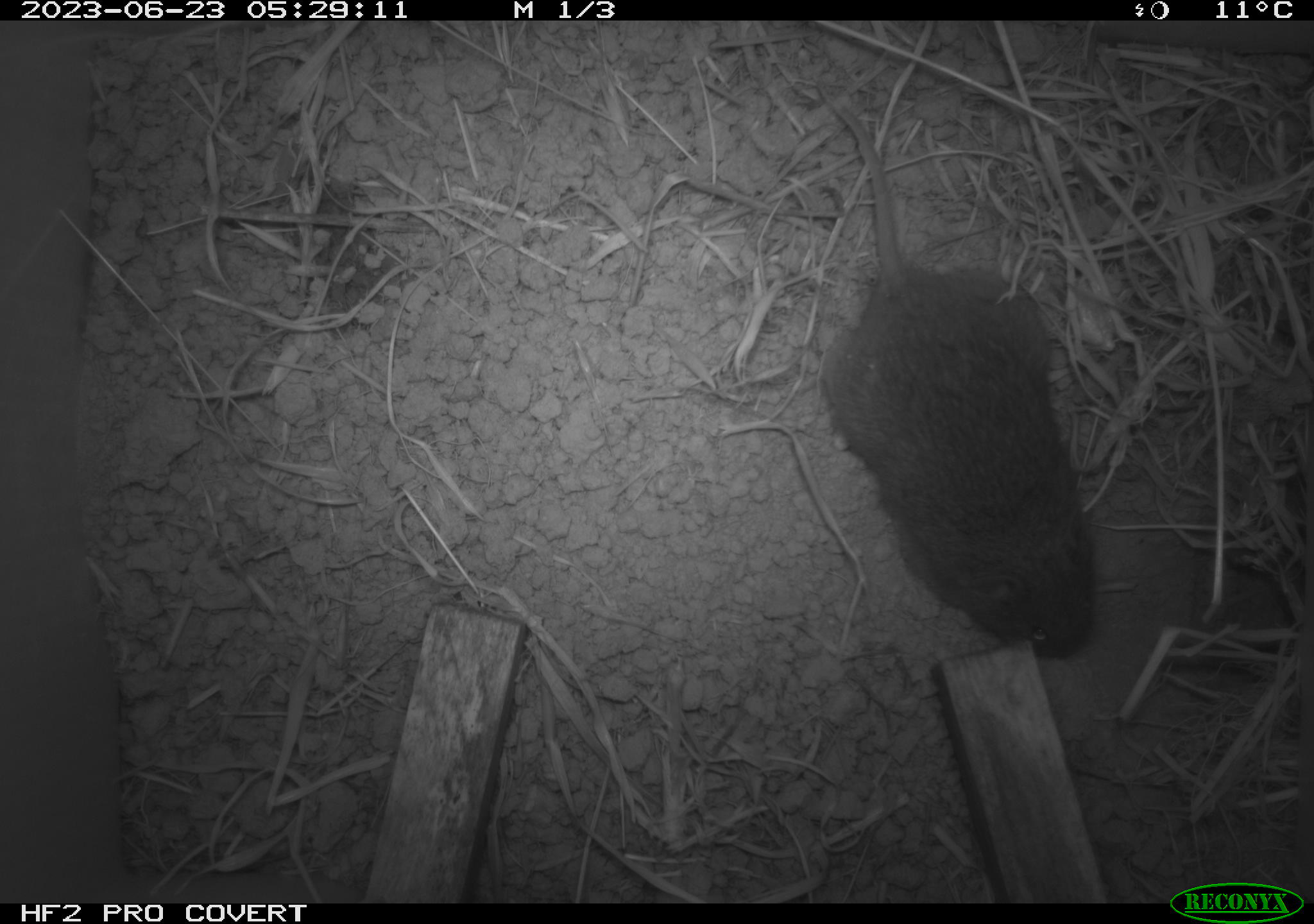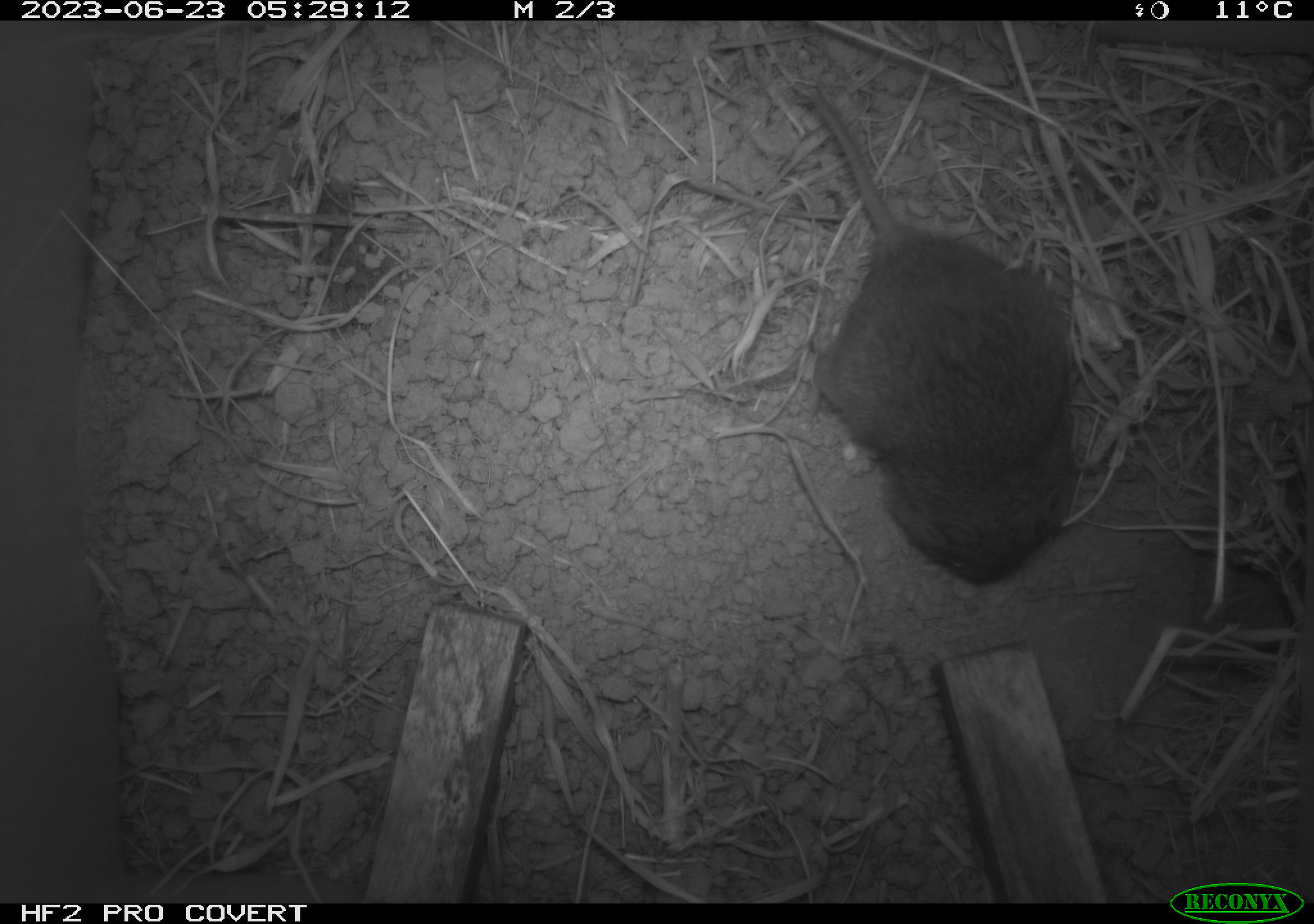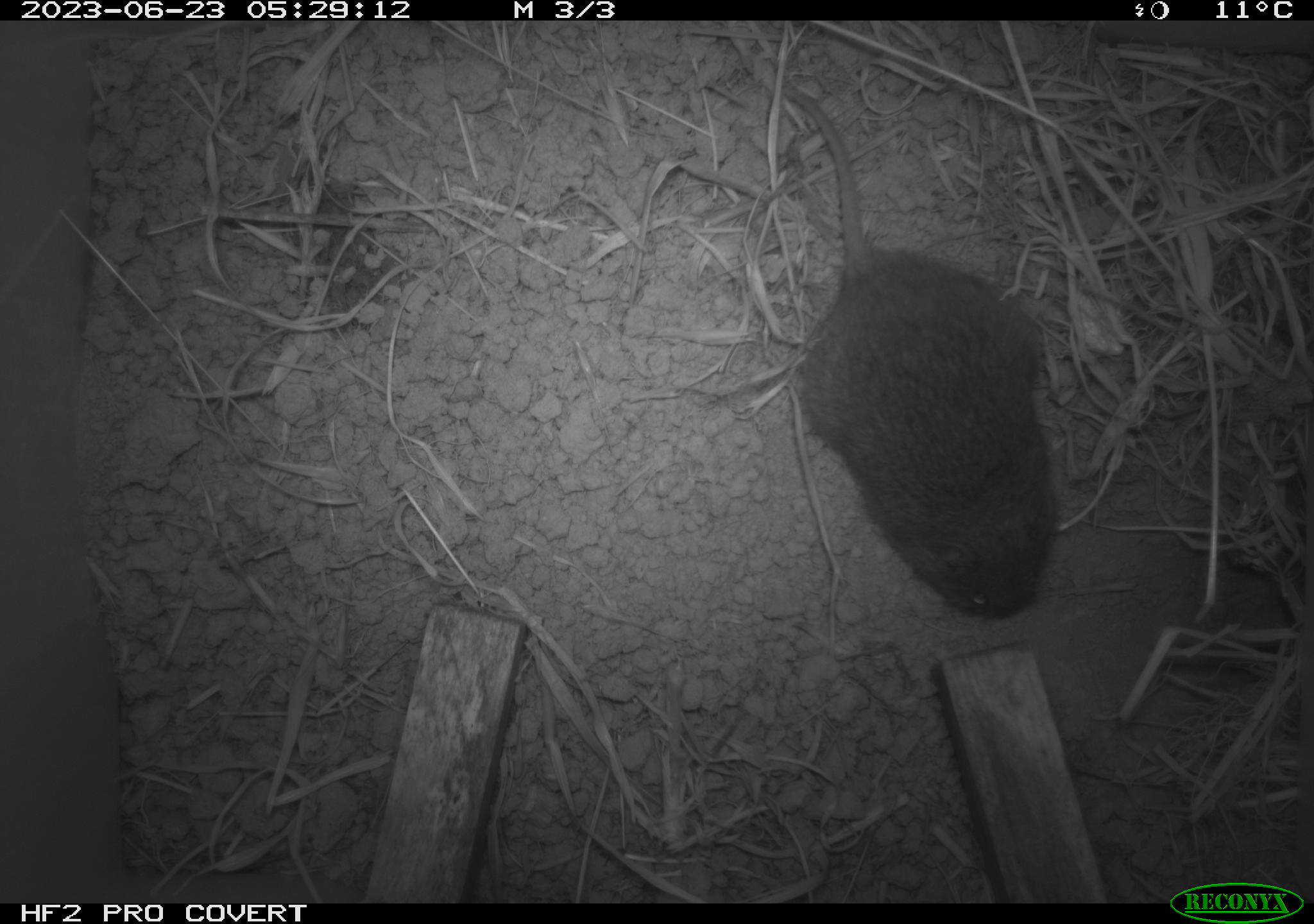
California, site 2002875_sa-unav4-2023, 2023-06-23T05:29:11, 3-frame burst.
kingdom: Animalia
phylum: Chordata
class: Mammalia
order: Rodentia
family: Cricetidae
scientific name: Arvicolinae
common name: voles, lemmings, and muskrats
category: arvicolinae subfamily